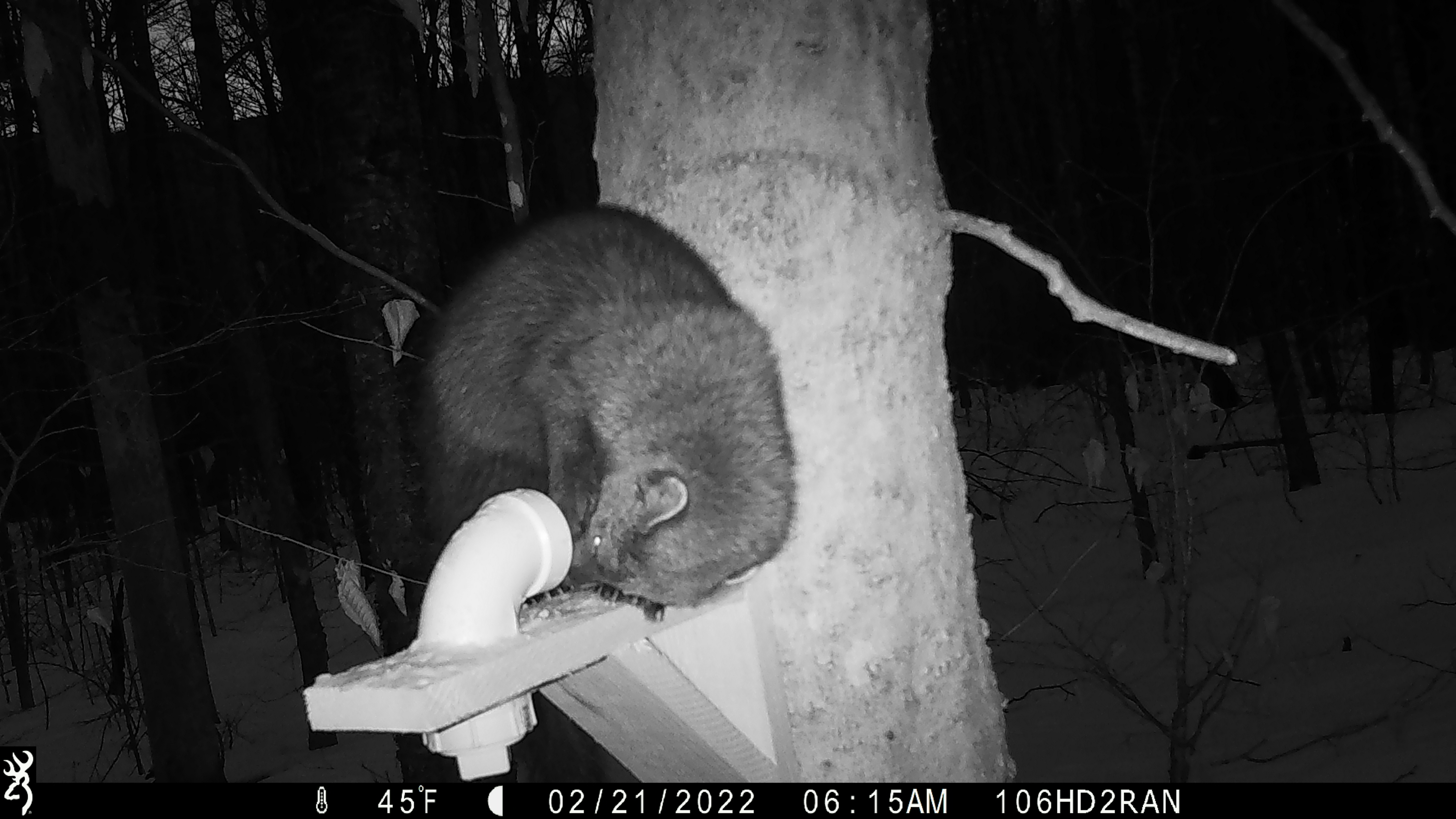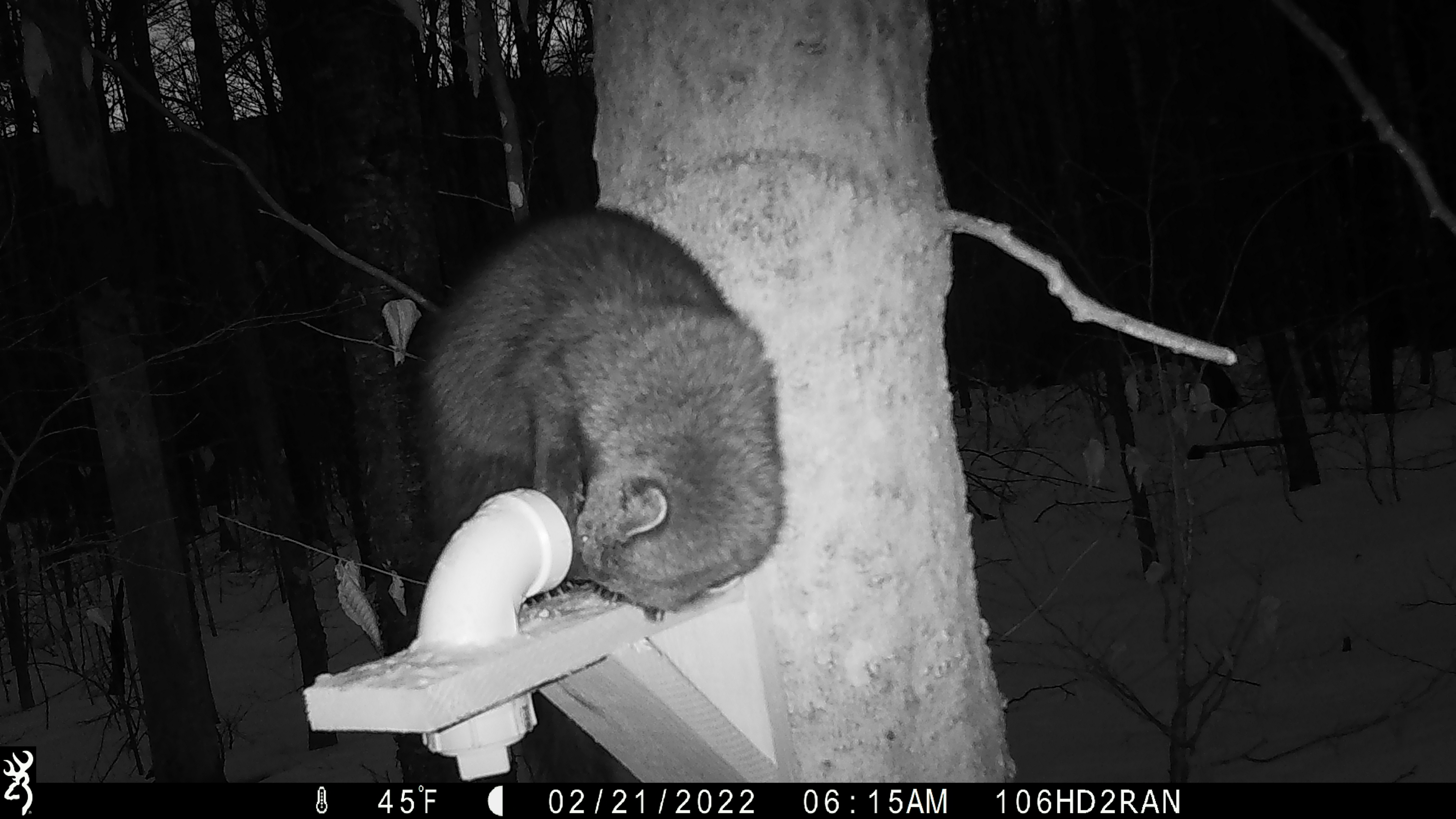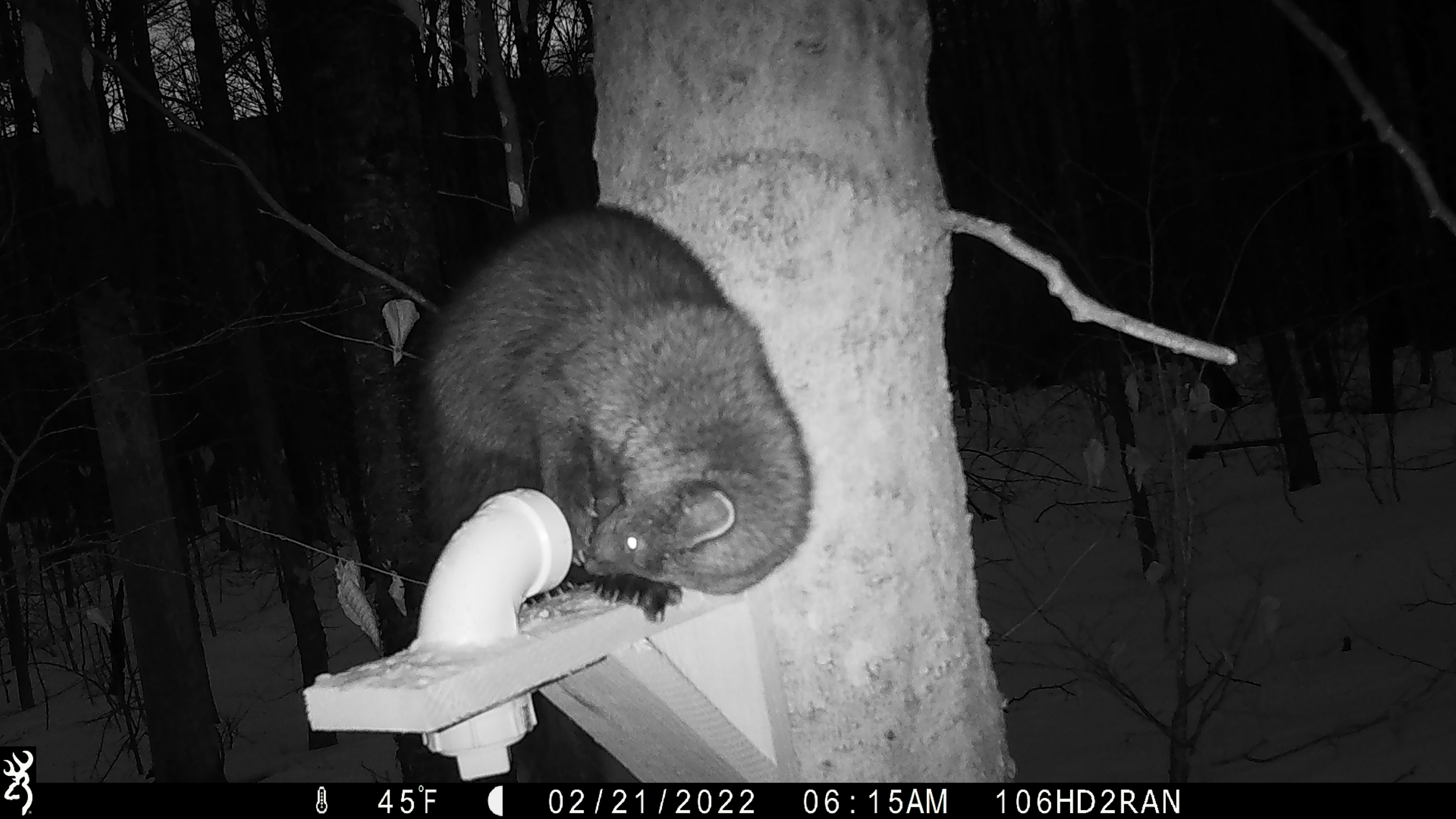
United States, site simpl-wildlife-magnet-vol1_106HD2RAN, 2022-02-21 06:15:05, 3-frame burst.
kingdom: Animalia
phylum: Chordata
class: Mammalia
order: Carnivora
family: Mustelidae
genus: Pekania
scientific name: Pekania pennanti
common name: fisher